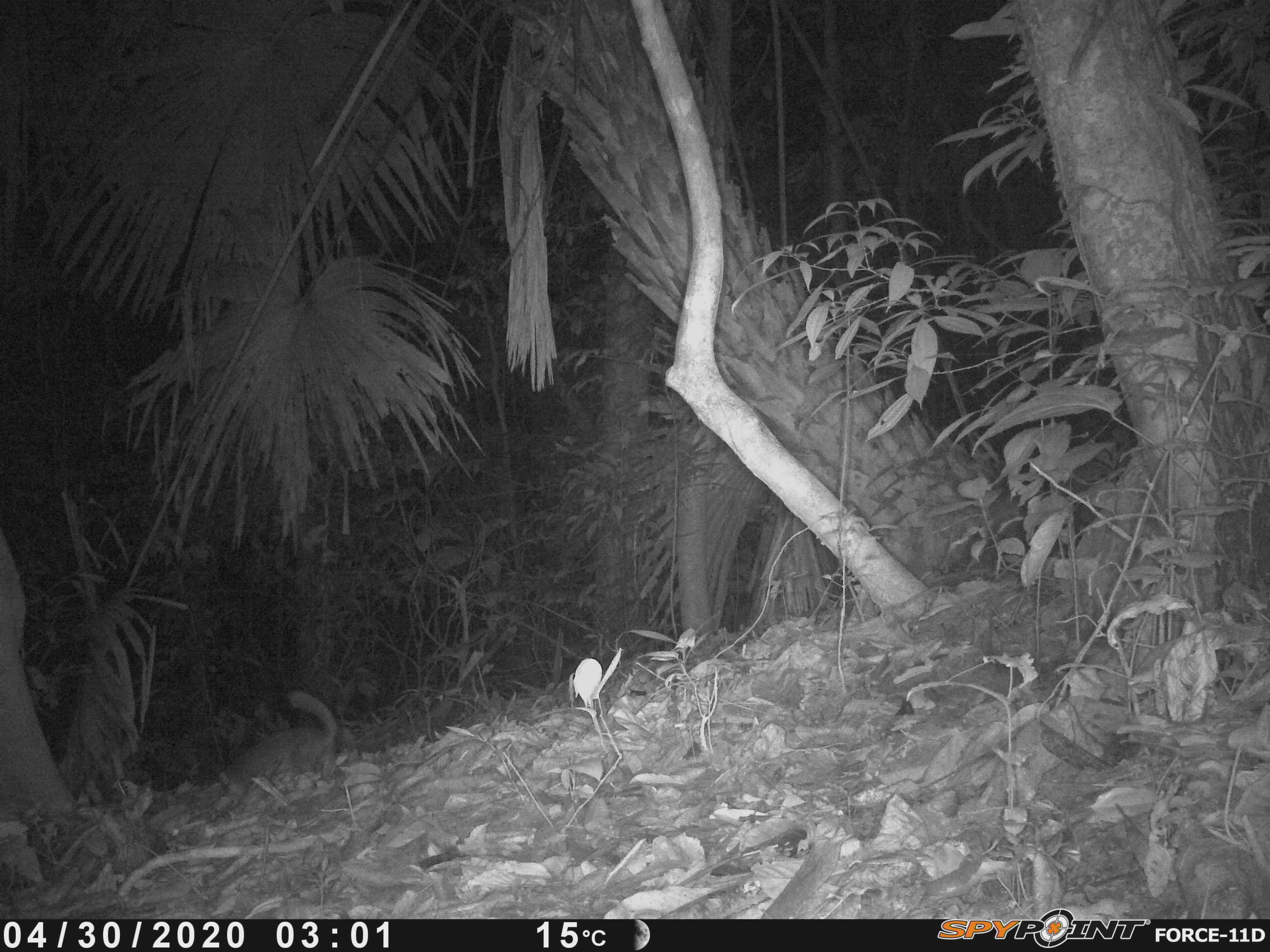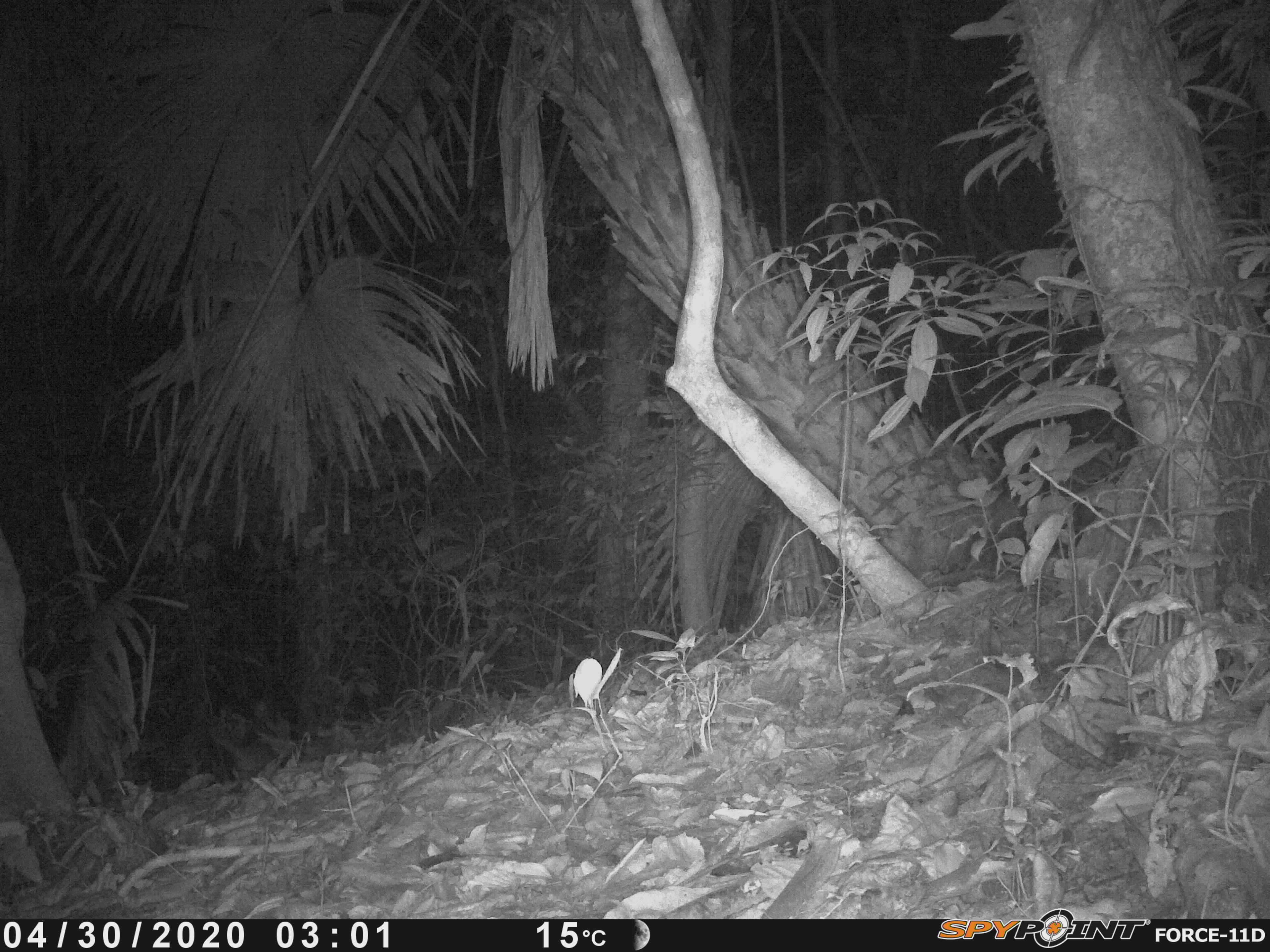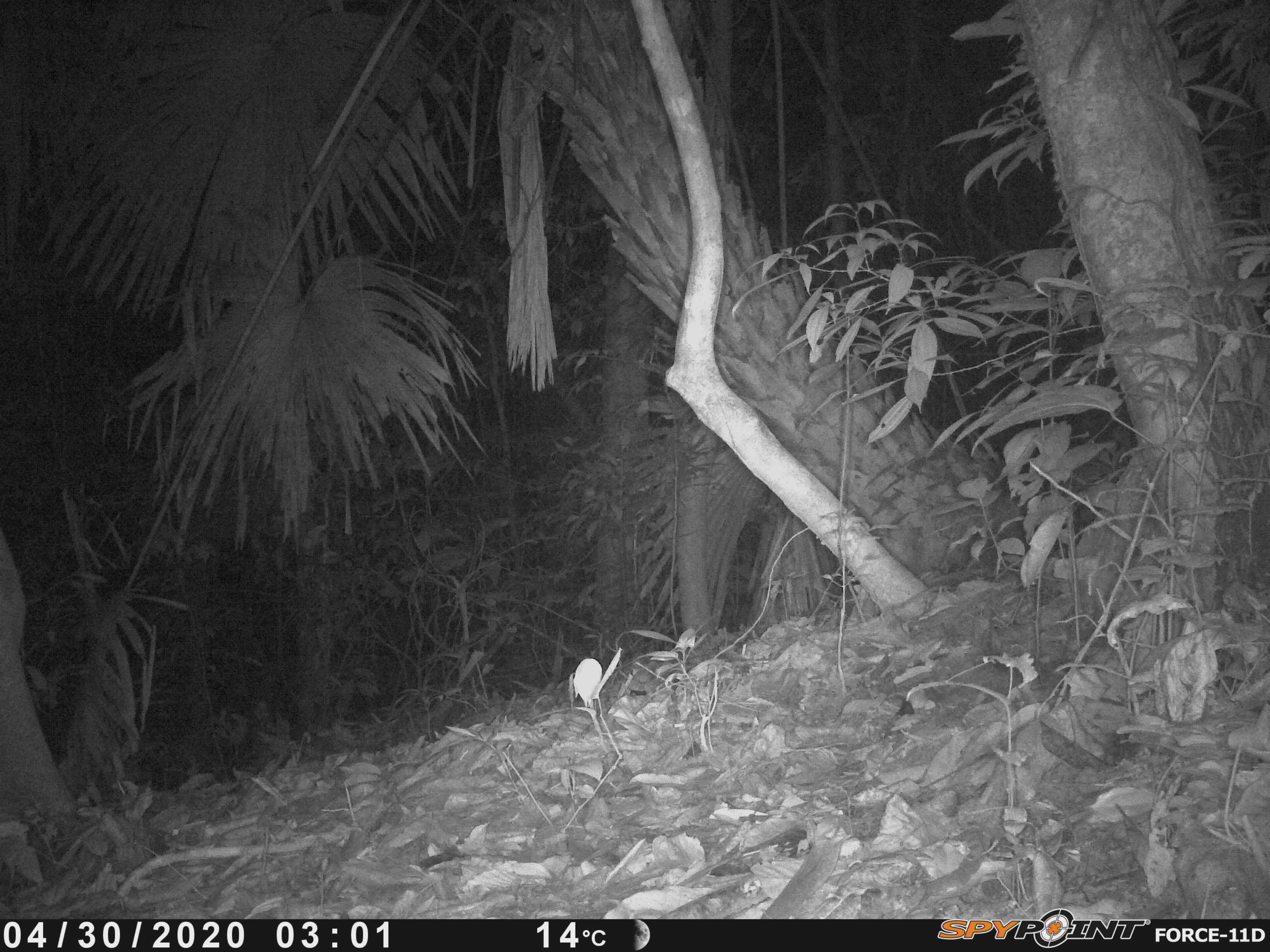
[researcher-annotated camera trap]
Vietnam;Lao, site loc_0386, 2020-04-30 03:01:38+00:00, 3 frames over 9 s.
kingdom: Animalia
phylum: Chordata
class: Mammalia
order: Carnivora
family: Mustelidae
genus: Melogale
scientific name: Melogale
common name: ferret badger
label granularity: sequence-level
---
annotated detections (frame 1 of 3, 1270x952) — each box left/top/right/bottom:
ferret badger: 220/688/339/786